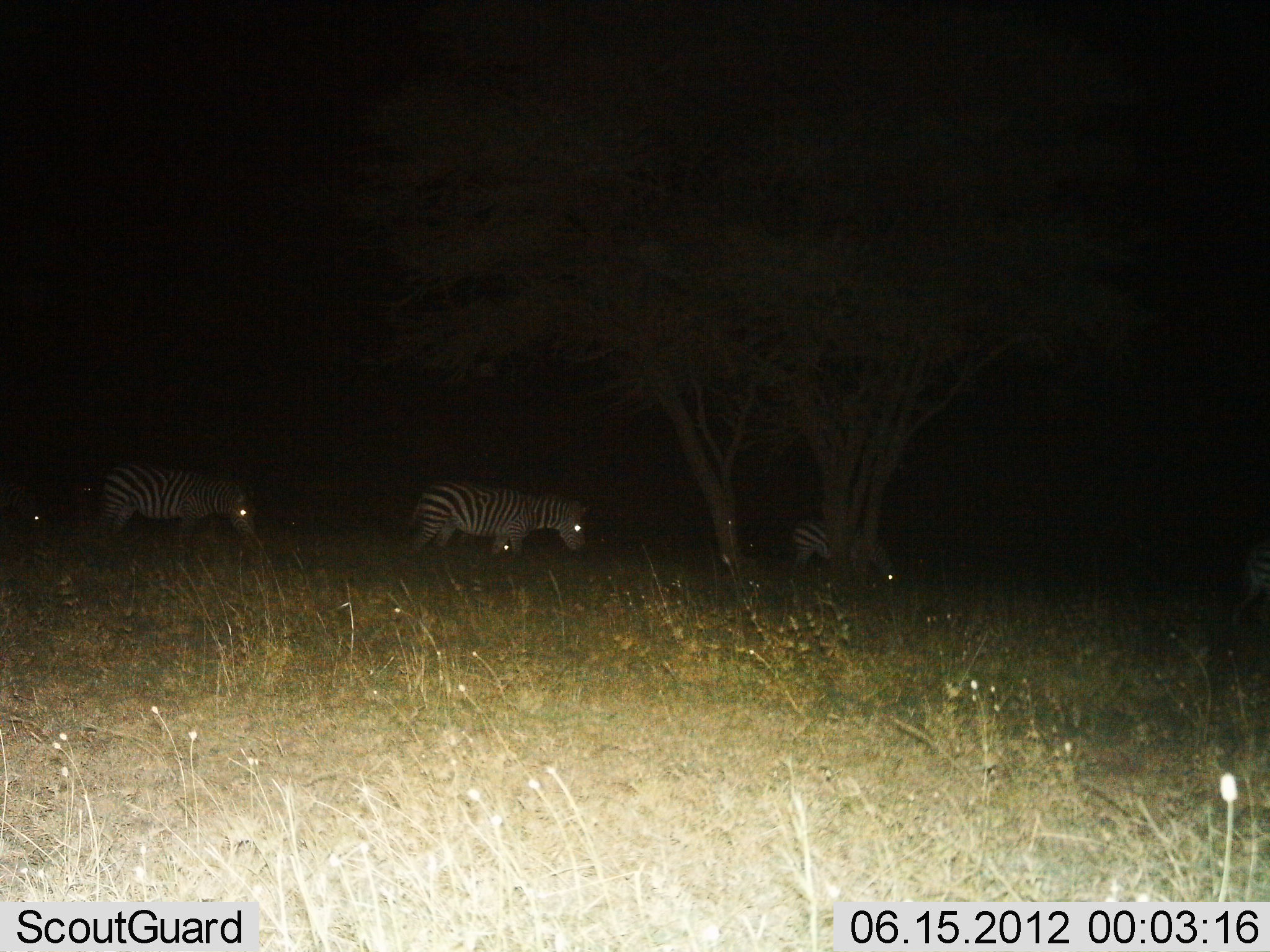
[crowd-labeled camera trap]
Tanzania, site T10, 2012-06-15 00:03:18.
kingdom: Animalia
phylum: Chordata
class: Mammalia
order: Perissodactyla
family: Equidae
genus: Equus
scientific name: Equus quagga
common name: plains zebra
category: zebra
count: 4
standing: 0%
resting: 0%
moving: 90%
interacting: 0%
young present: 10%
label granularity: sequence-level